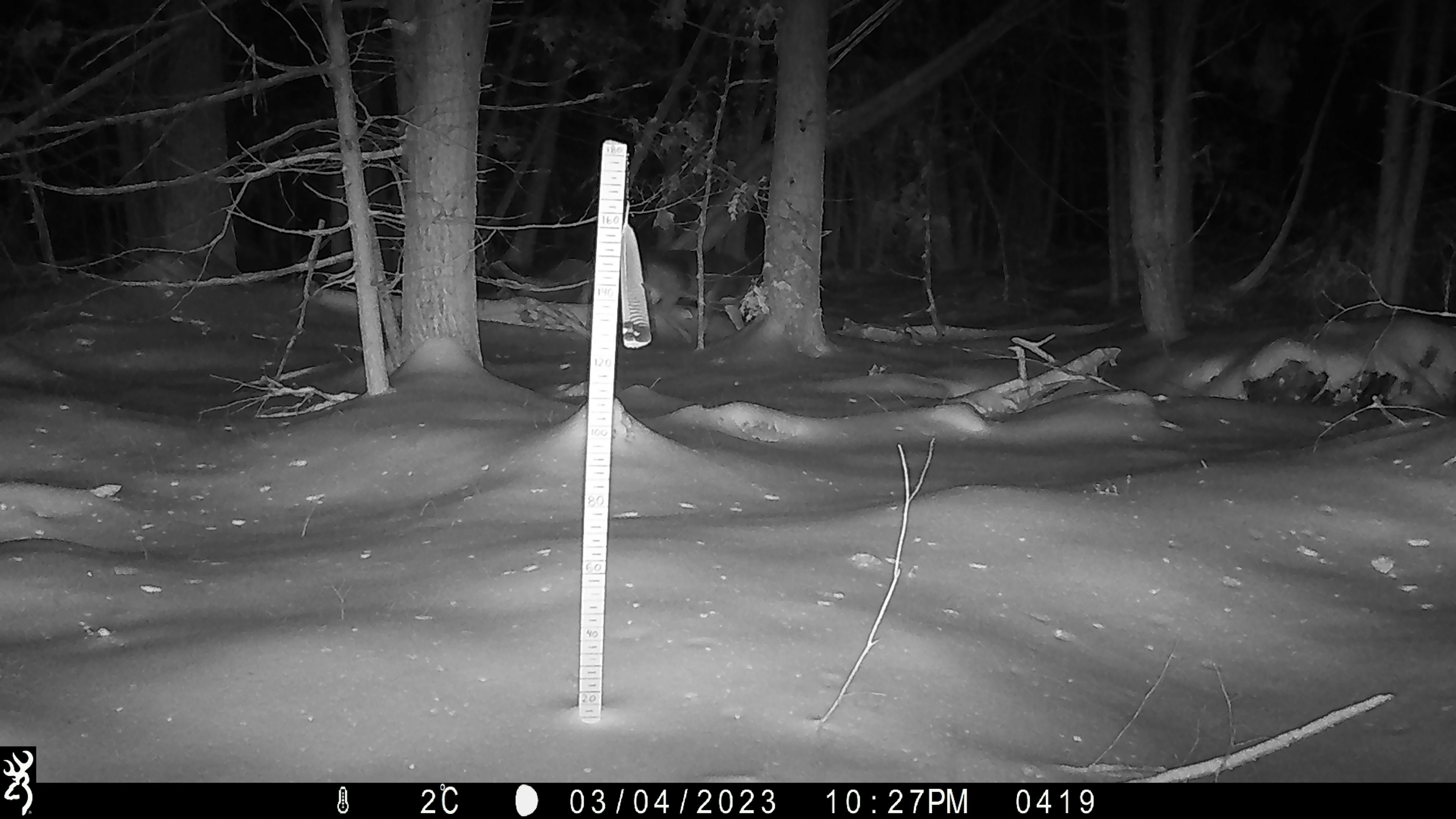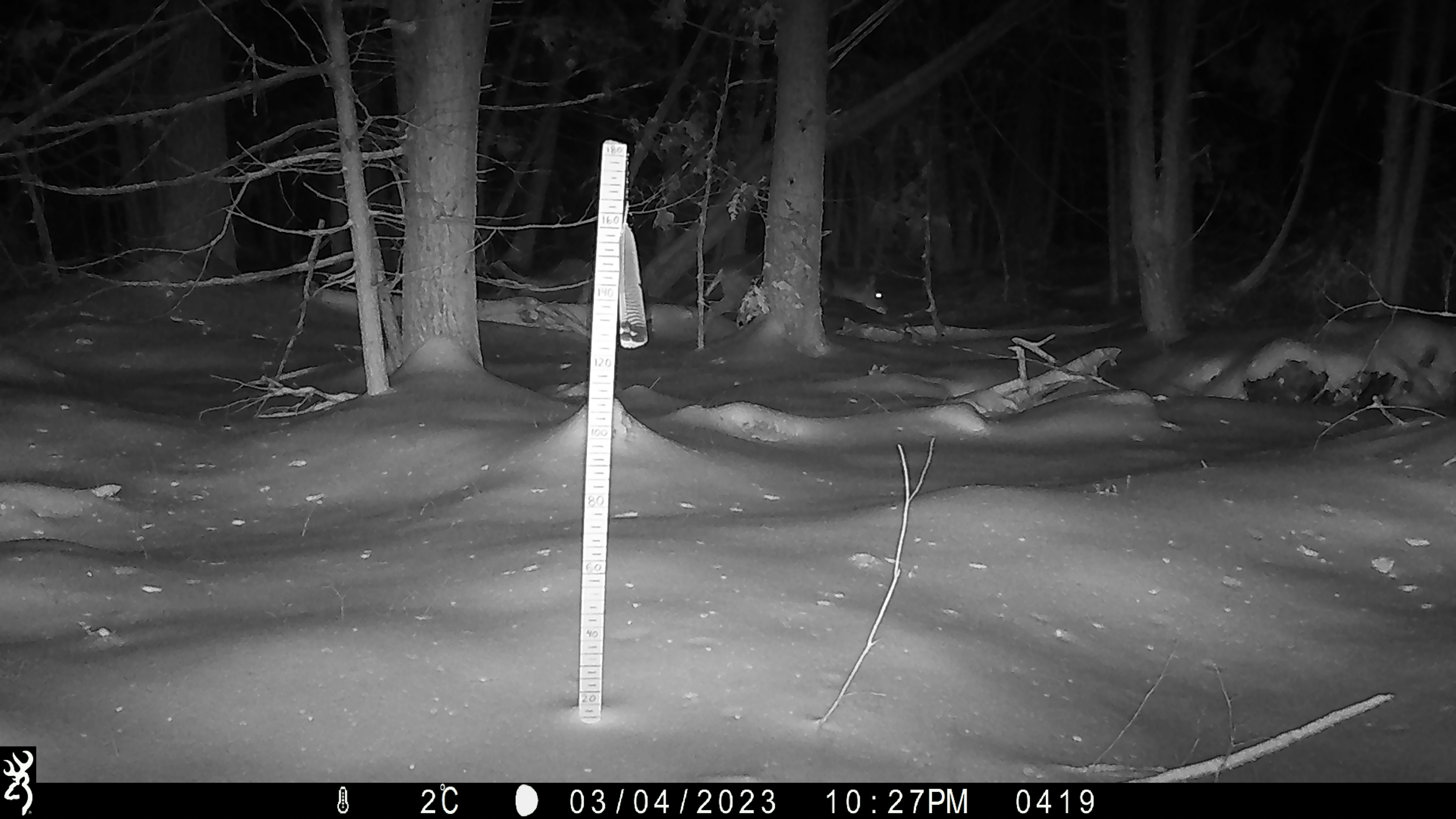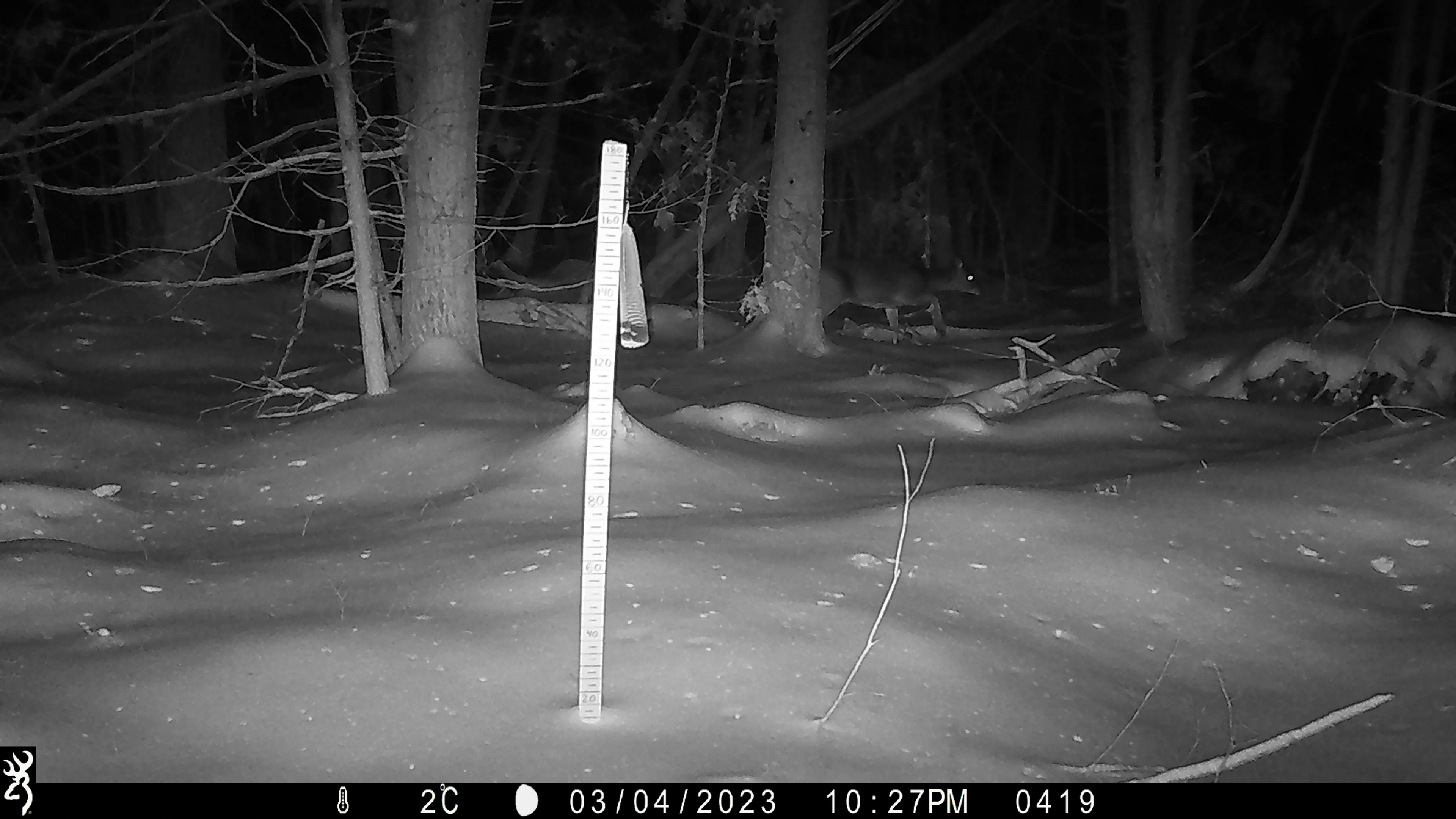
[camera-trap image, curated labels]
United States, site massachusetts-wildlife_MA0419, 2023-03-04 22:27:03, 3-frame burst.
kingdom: Animalia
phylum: Chordata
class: Mammalia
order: Artiodactyla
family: Cervidae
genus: Odocoileus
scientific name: Odocoileus virginianus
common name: white-tailed deer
White-tailed deer (Odocoileus virginianus).